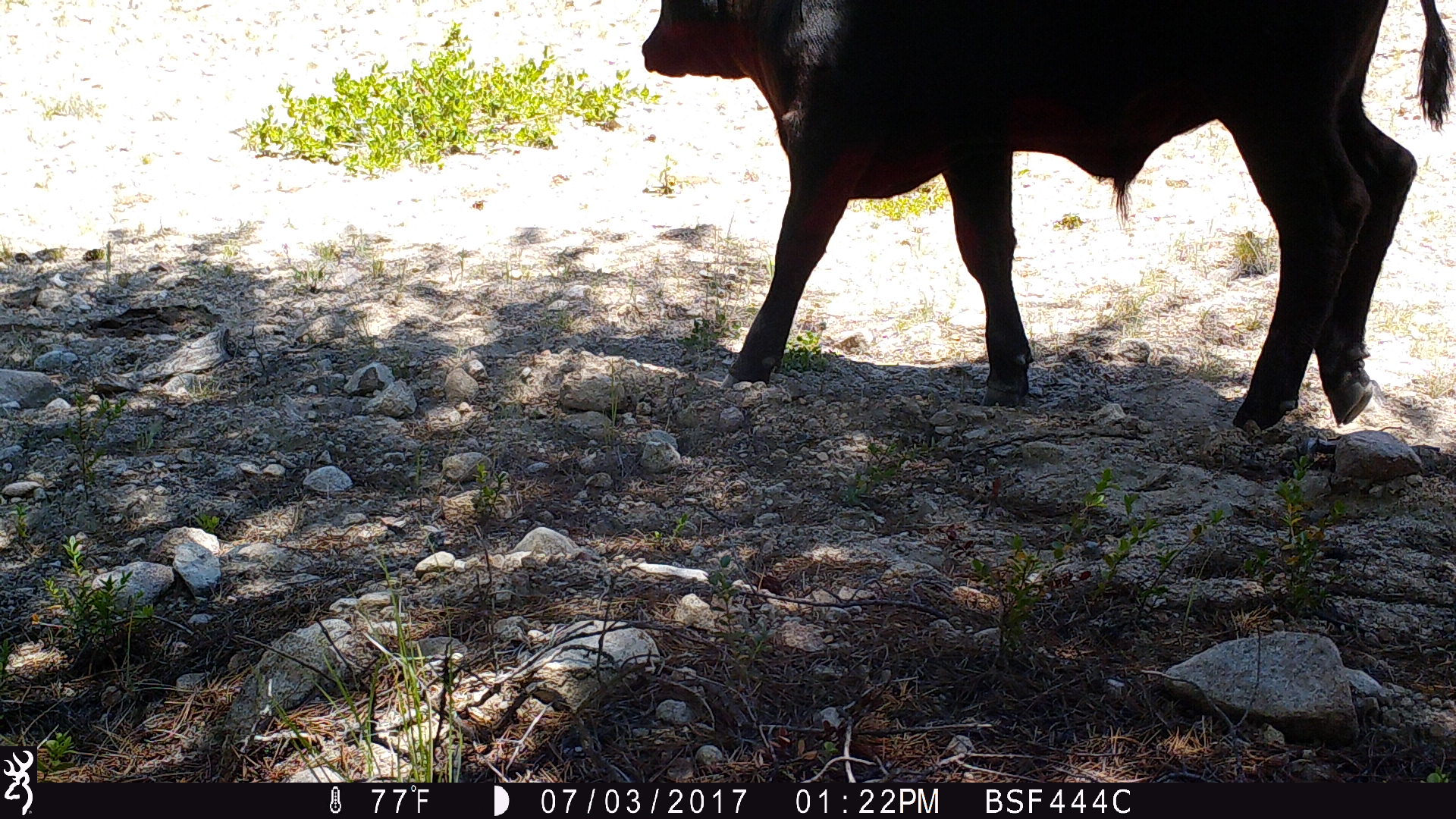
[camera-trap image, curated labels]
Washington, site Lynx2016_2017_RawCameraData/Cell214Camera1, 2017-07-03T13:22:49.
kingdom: Animalia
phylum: Chordata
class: Mammalia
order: Artiodactyla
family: Bovidae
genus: Bos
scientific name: Bos taurus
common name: domestic cattle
Domestic cattle (Bos taurus). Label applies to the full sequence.